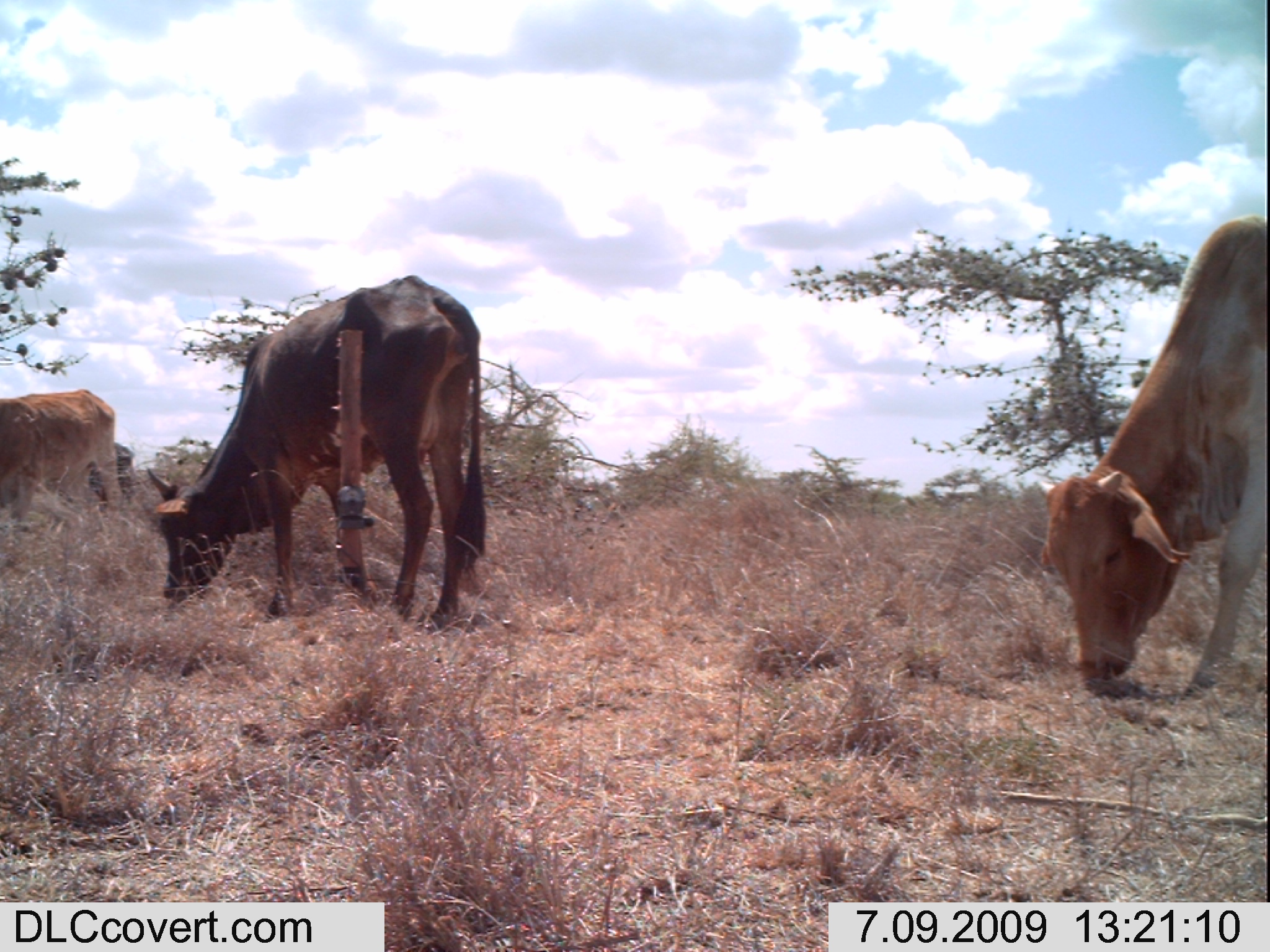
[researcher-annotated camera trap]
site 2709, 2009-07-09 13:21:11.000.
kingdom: Animalia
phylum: Chordata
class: Mammalia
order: Artiodactyla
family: Bovidae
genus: Bos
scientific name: Bos taurus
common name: domestic cattle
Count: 4.